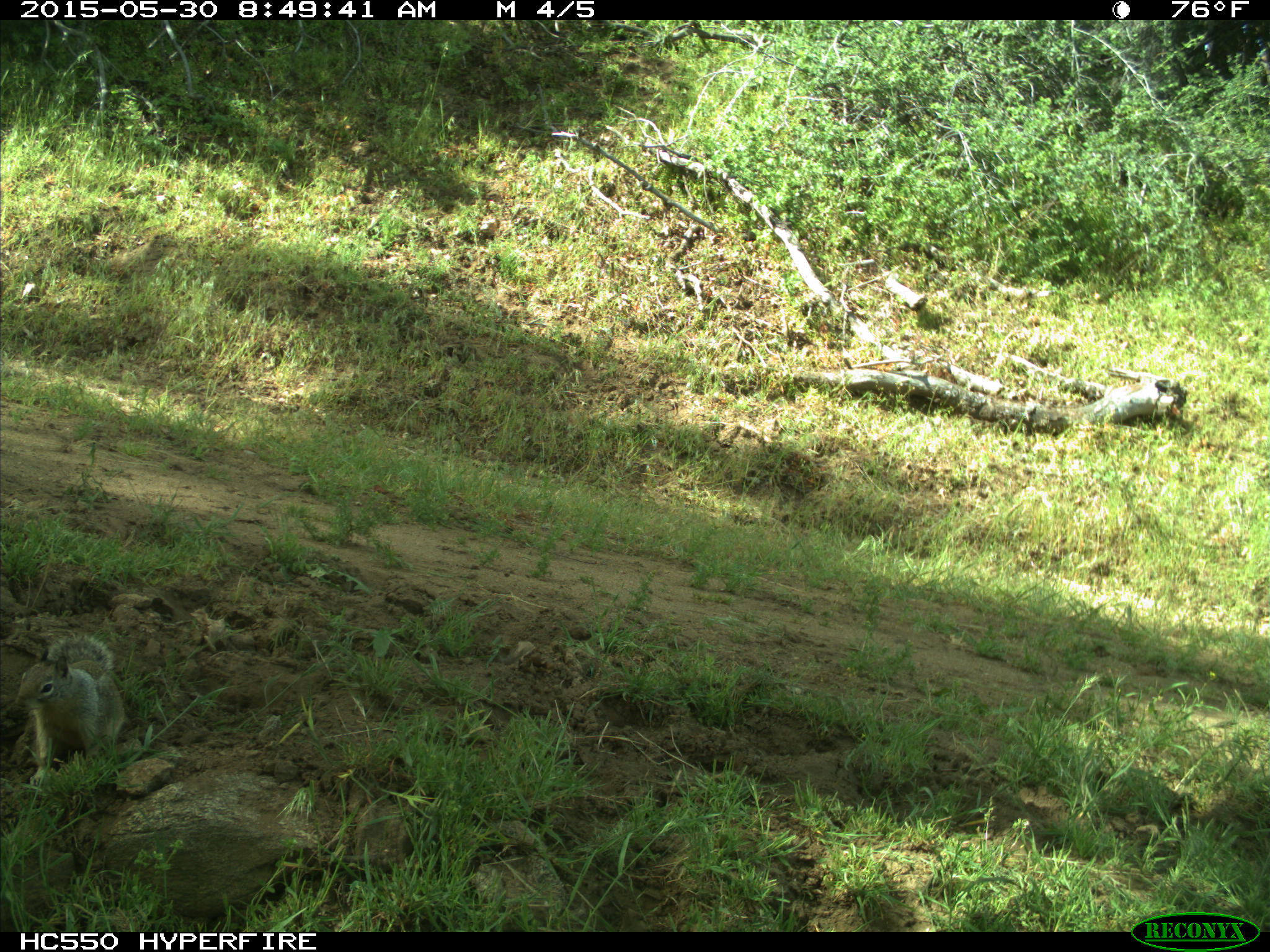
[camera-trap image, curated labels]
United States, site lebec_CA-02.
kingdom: Animalia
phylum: Chordata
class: Mammalia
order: Rodentia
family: Sciuridae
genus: Otospermophilus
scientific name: Otospermophilus beecheyi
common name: california ground squirrel